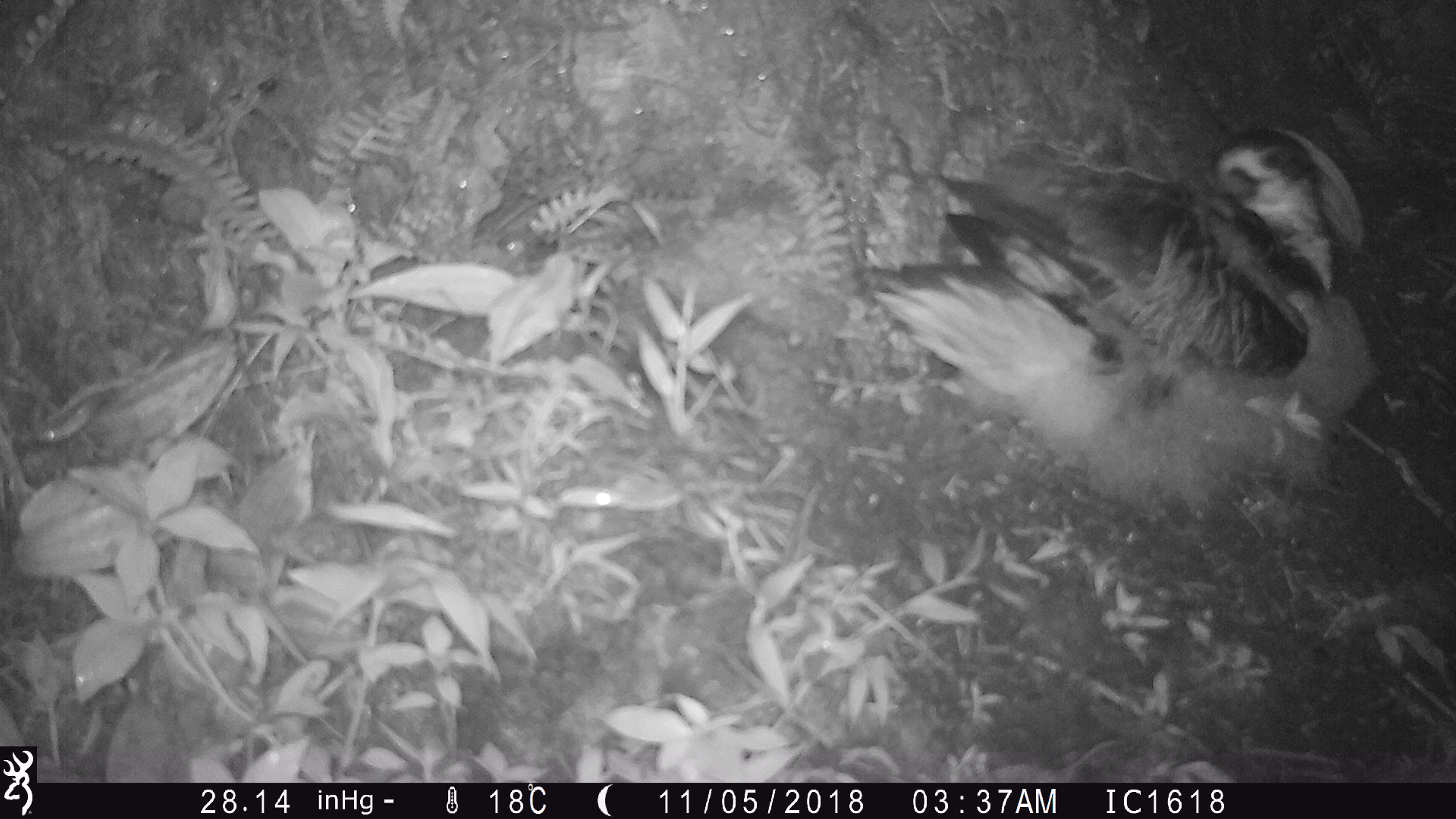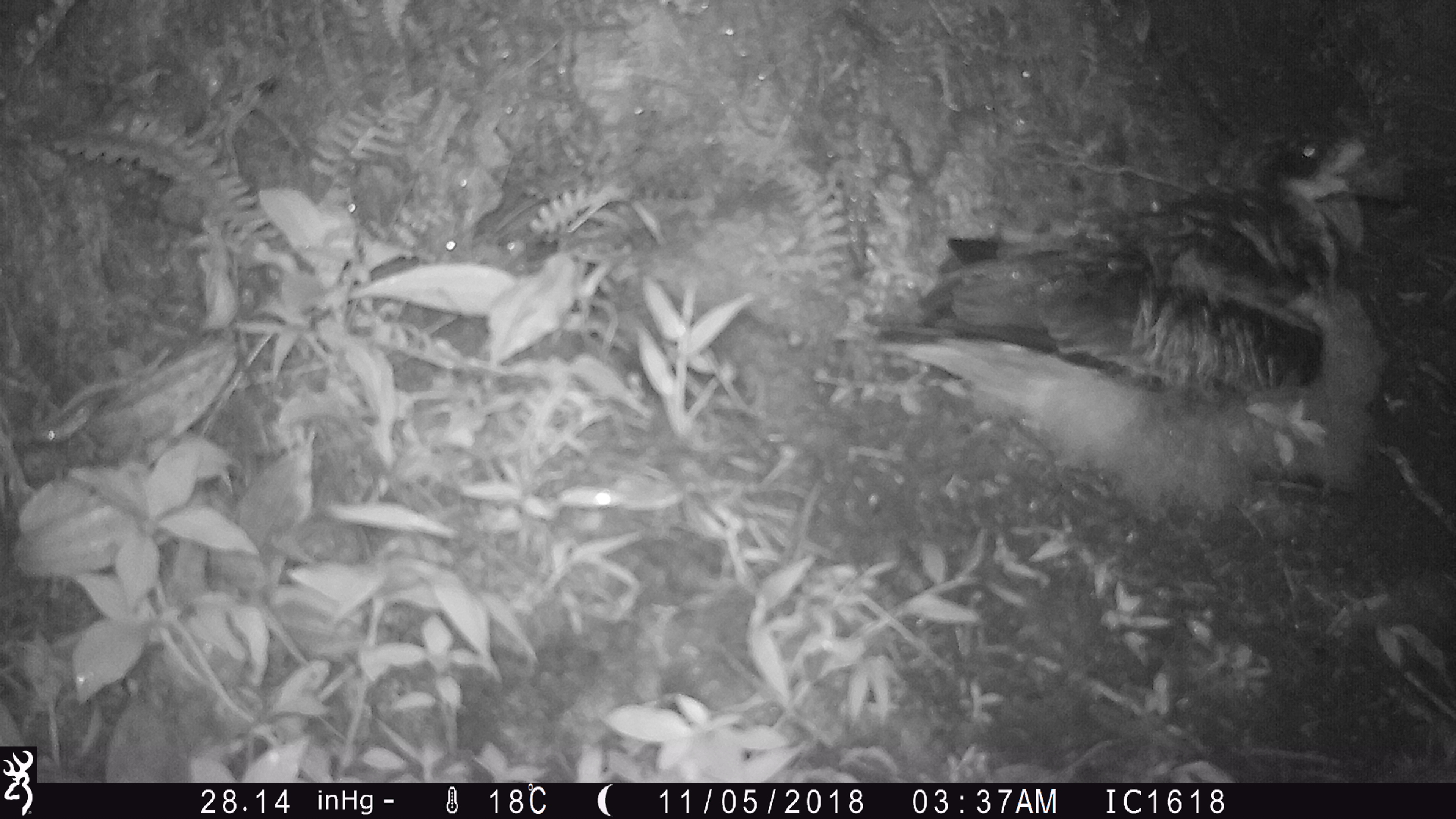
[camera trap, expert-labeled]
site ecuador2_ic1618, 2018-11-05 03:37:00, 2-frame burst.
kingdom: Animalia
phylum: Chordata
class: Aves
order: Procellariiformes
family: Procellariidae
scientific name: Procellariidae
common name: petrel chick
Petrel chick (Procellariidae).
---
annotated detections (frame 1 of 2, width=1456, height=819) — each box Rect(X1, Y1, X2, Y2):
petrel chick: Rect(847, 121, 1386, 524)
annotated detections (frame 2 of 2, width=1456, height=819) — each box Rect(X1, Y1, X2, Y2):
petrel chick: Rect(858, 112, 1405, 535)